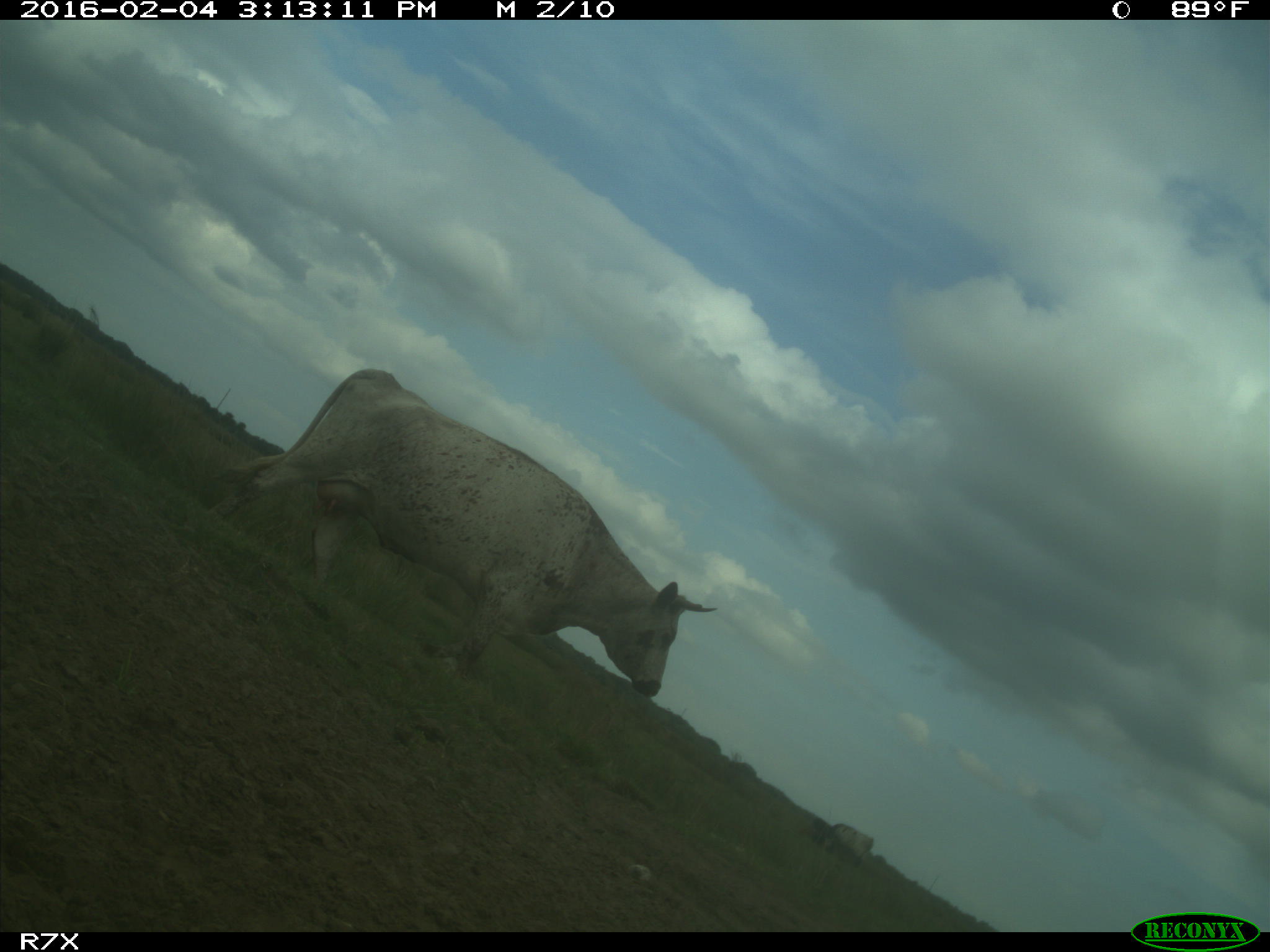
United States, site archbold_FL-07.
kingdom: Animalia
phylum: Chordata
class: Mammalia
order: Artiodactyla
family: Bovidae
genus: Bos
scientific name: Bos taurus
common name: domestic cow